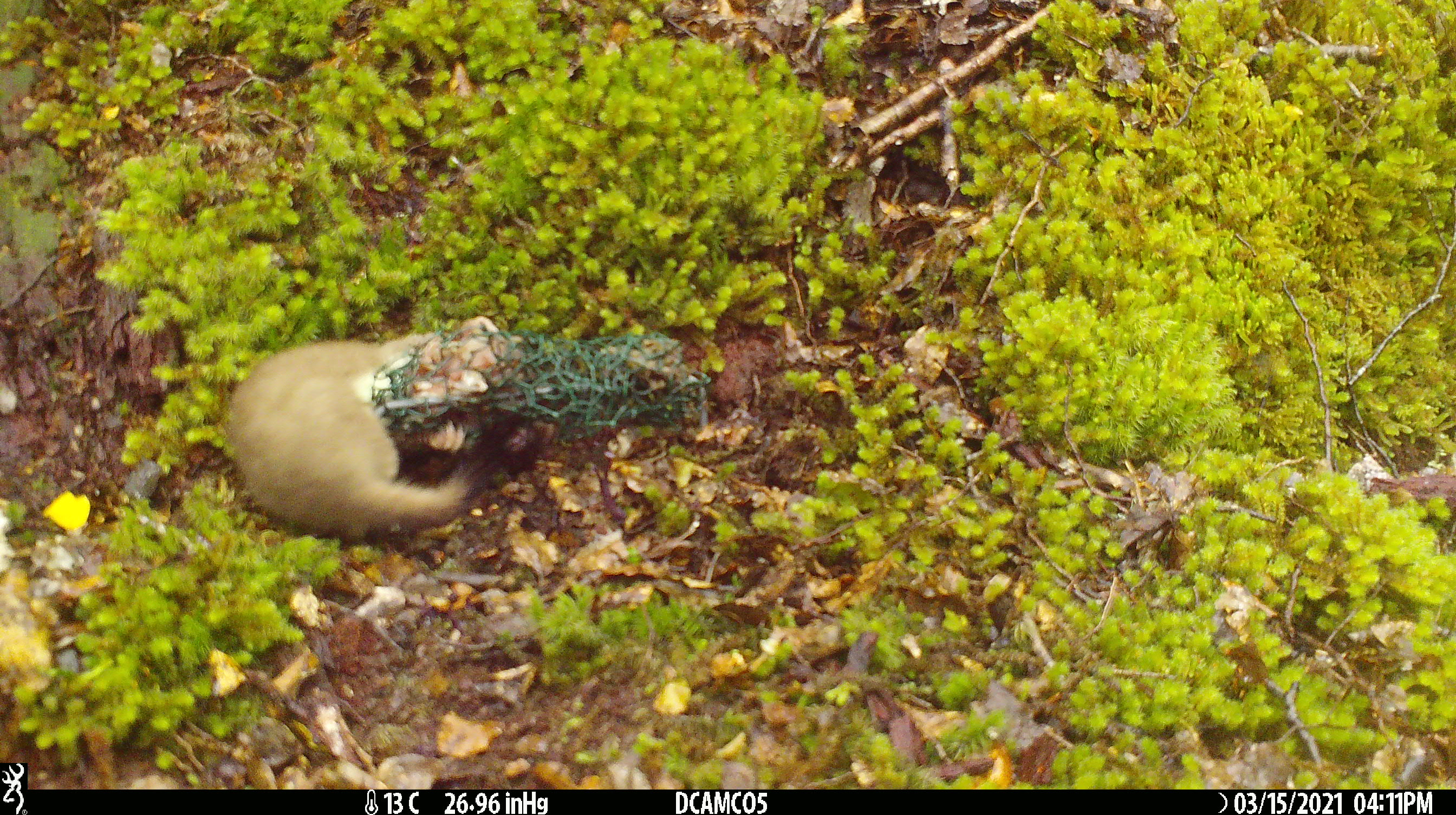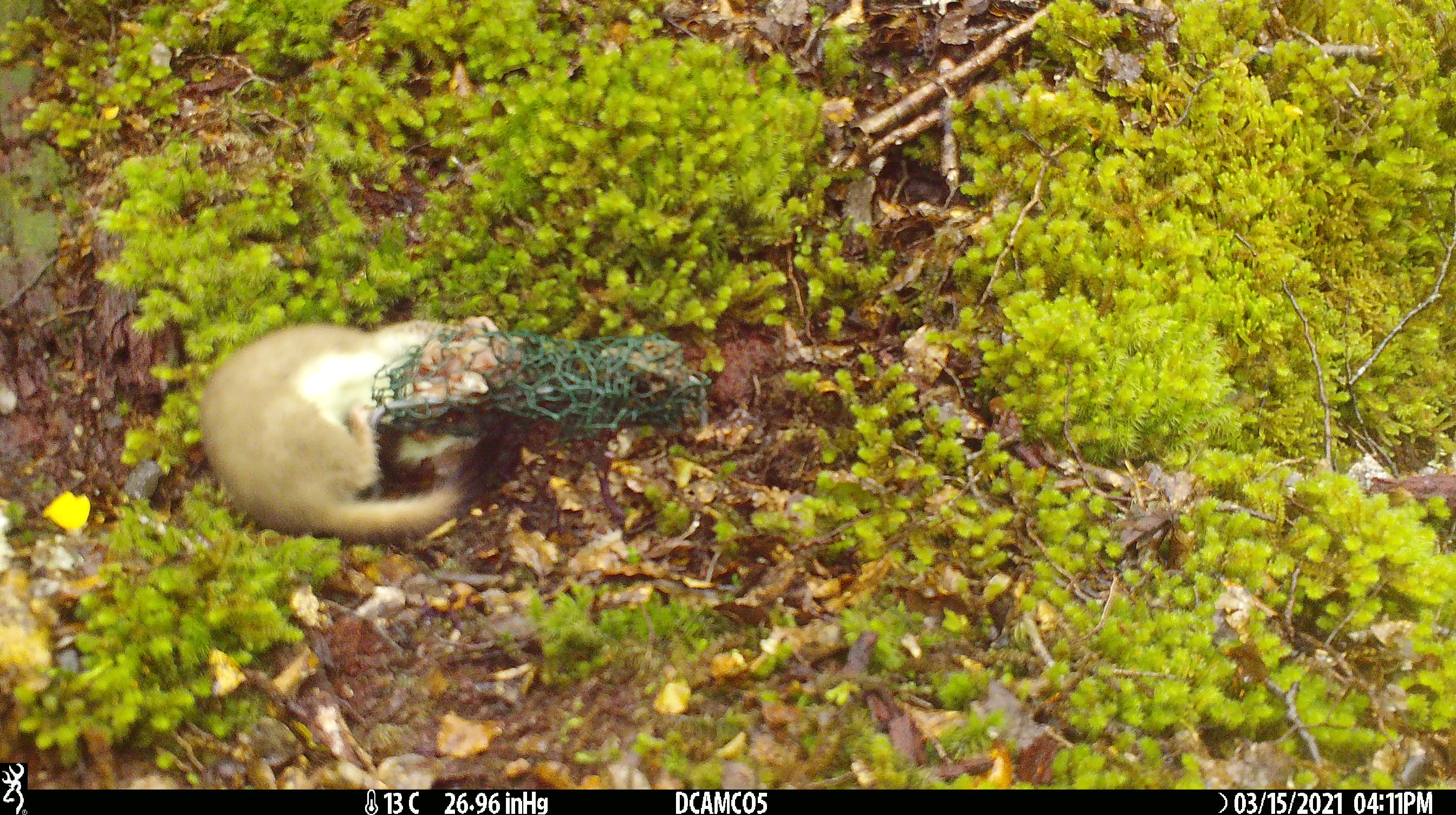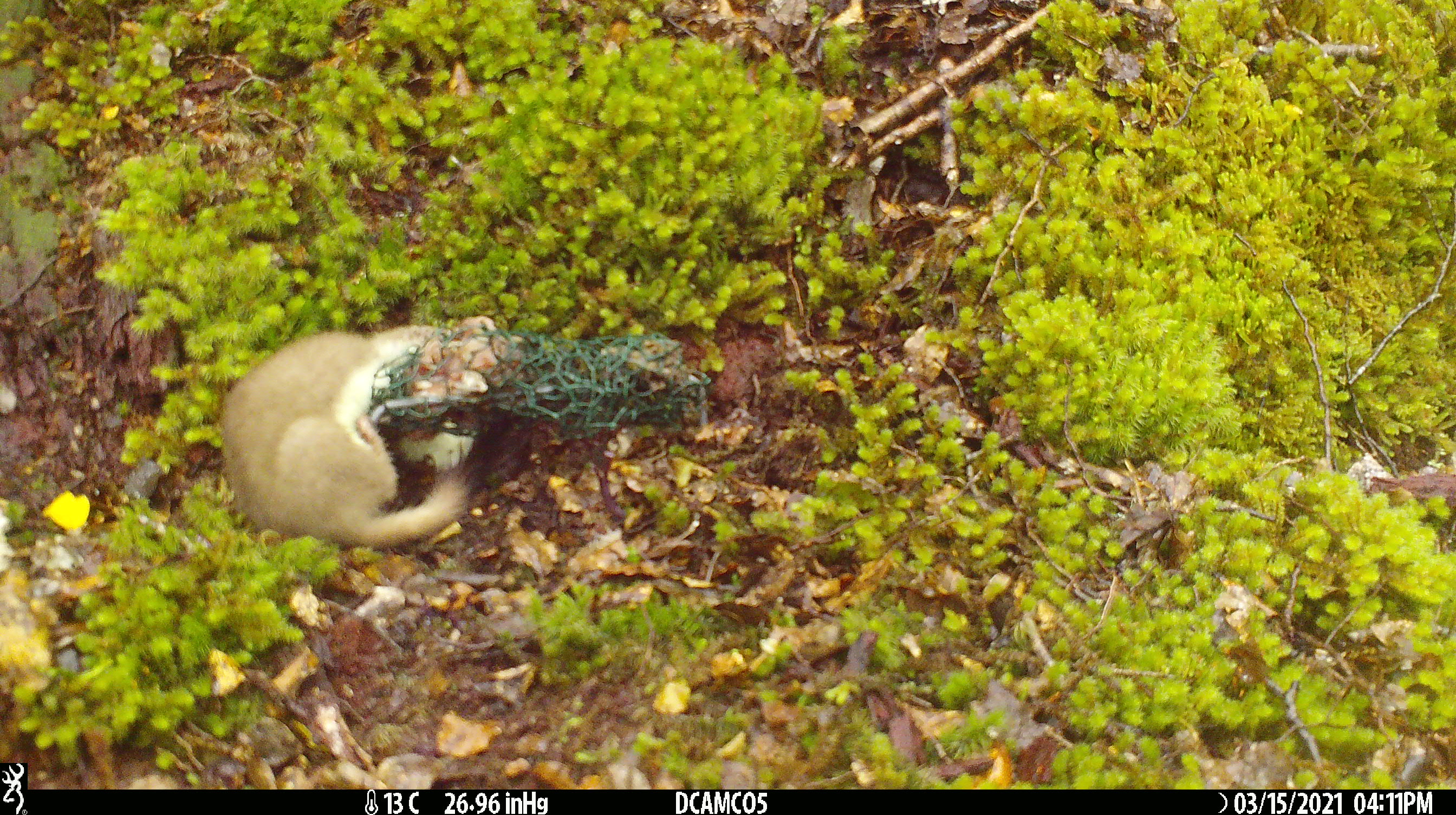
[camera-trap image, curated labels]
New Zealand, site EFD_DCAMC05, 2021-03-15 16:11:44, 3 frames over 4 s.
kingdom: Animalia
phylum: Chordata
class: Mammalia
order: Carnivora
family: Mustelidae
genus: Mustela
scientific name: Mustela erminea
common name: stoat